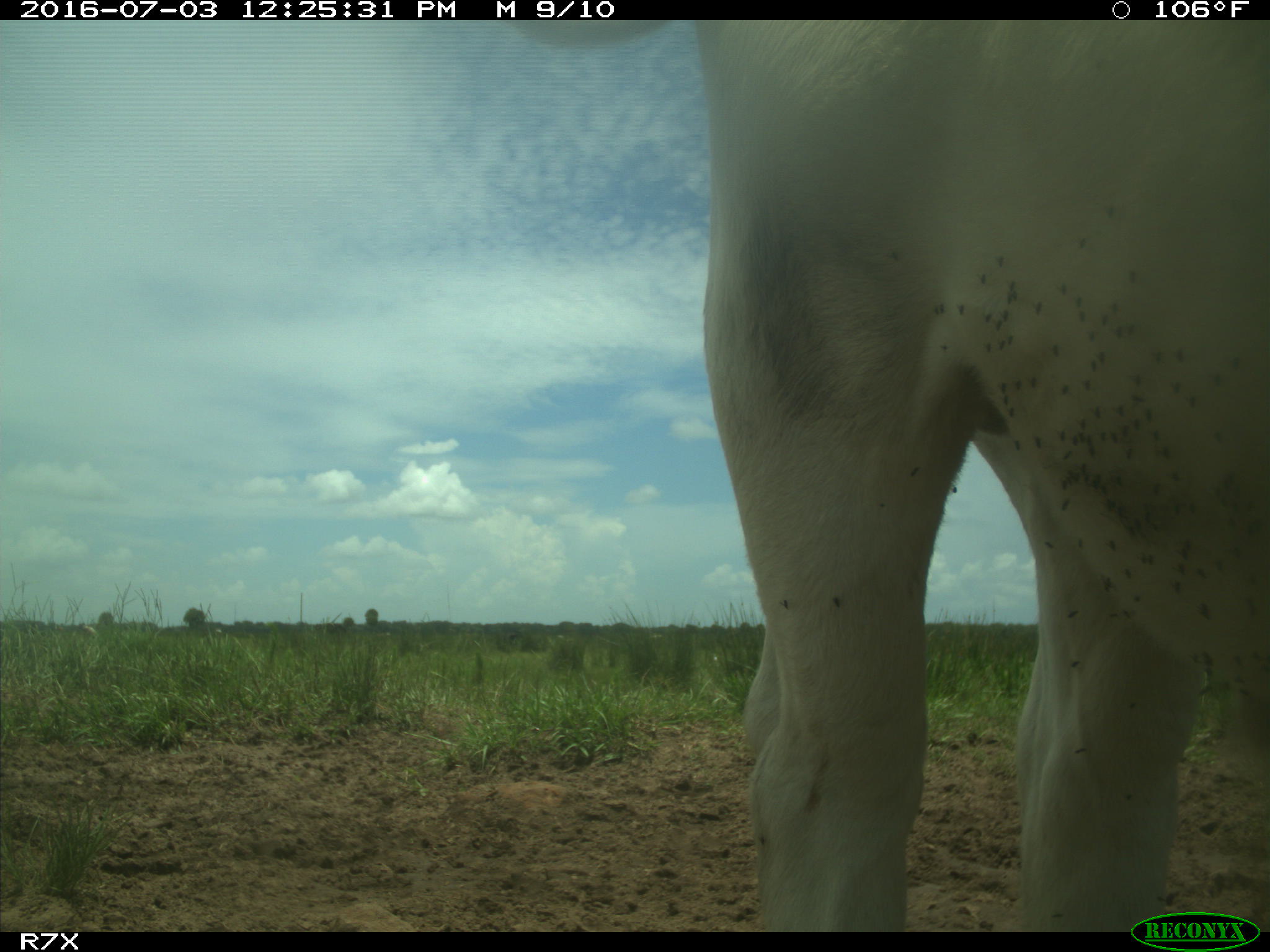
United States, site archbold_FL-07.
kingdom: Animalia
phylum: Chordata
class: Mammalia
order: Artiodactyla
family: Bovidae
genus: Bos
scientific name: Bos taurus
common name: domestic cow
Bos taurus (domestic cow).